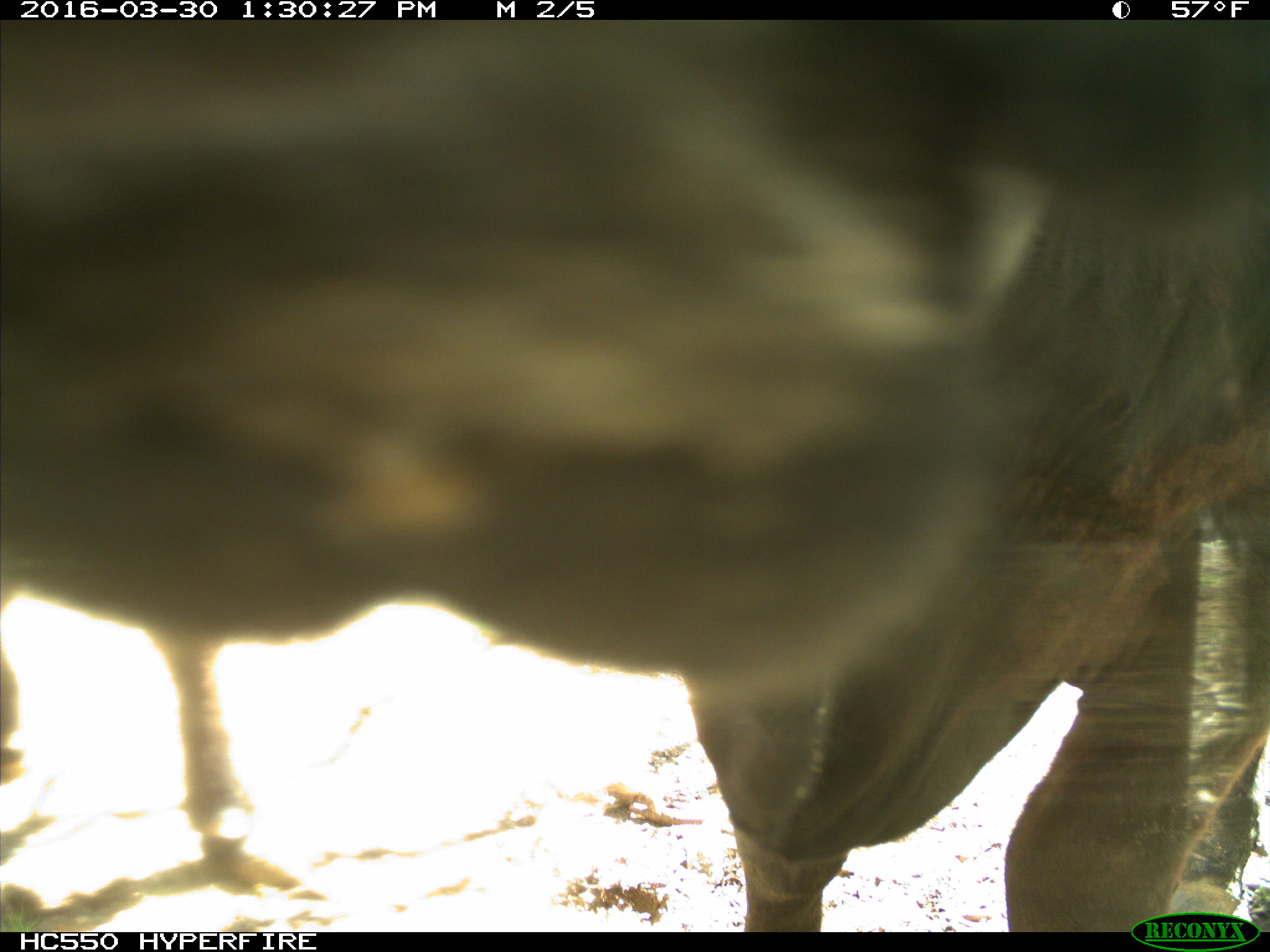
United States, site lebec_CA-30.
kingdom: Animalia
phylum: Chordata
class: Mammalia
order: Artiodactyla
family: Bovidae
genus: Bos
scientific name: Bos taurus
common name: domestic cow